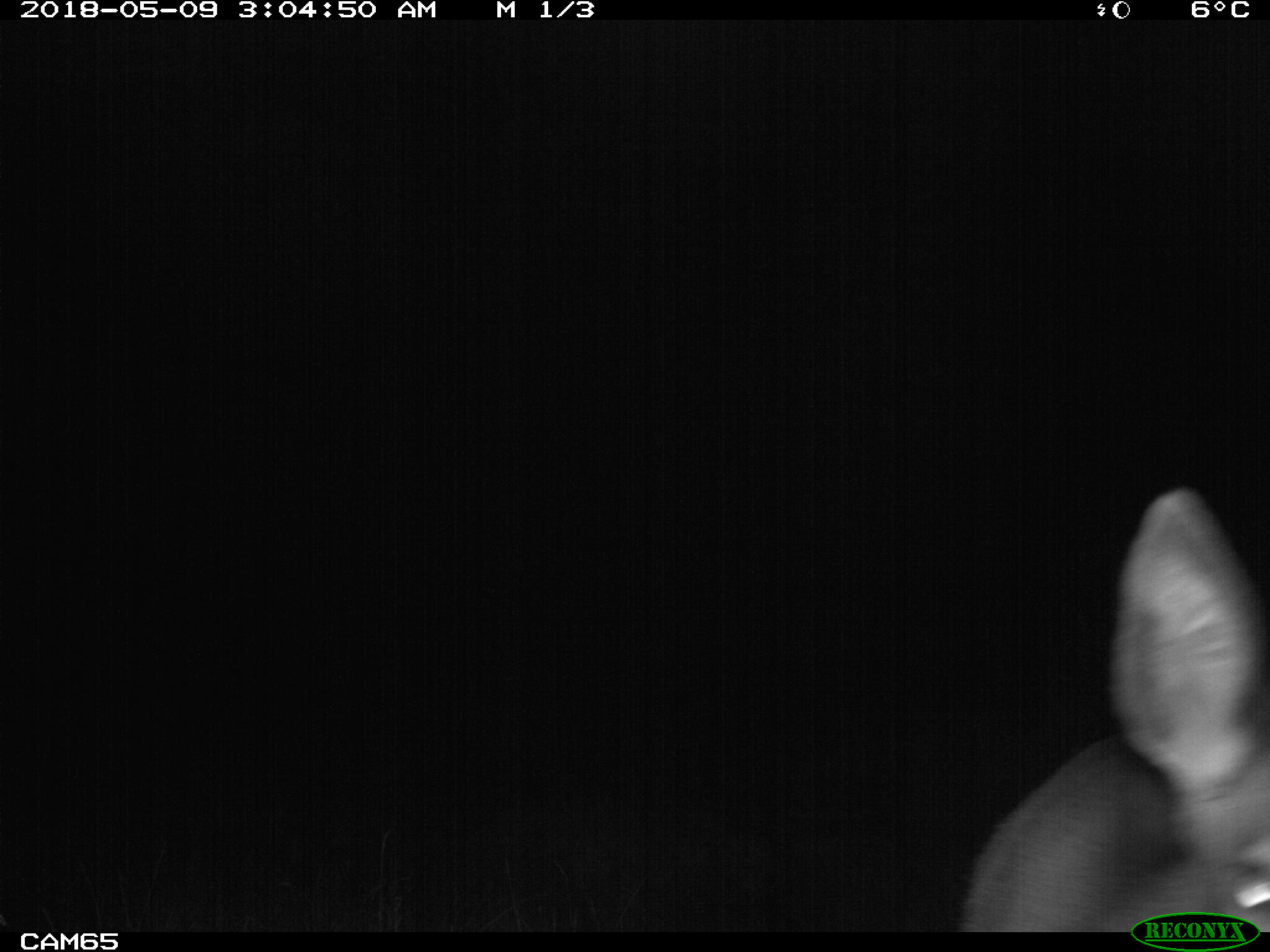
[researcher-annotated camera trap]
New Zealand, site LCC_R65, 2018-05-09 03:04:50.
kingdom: Animalia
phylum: Chordata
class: Mammalia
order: Artiodactyla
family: Cervidae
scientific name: Cervidae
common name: deer